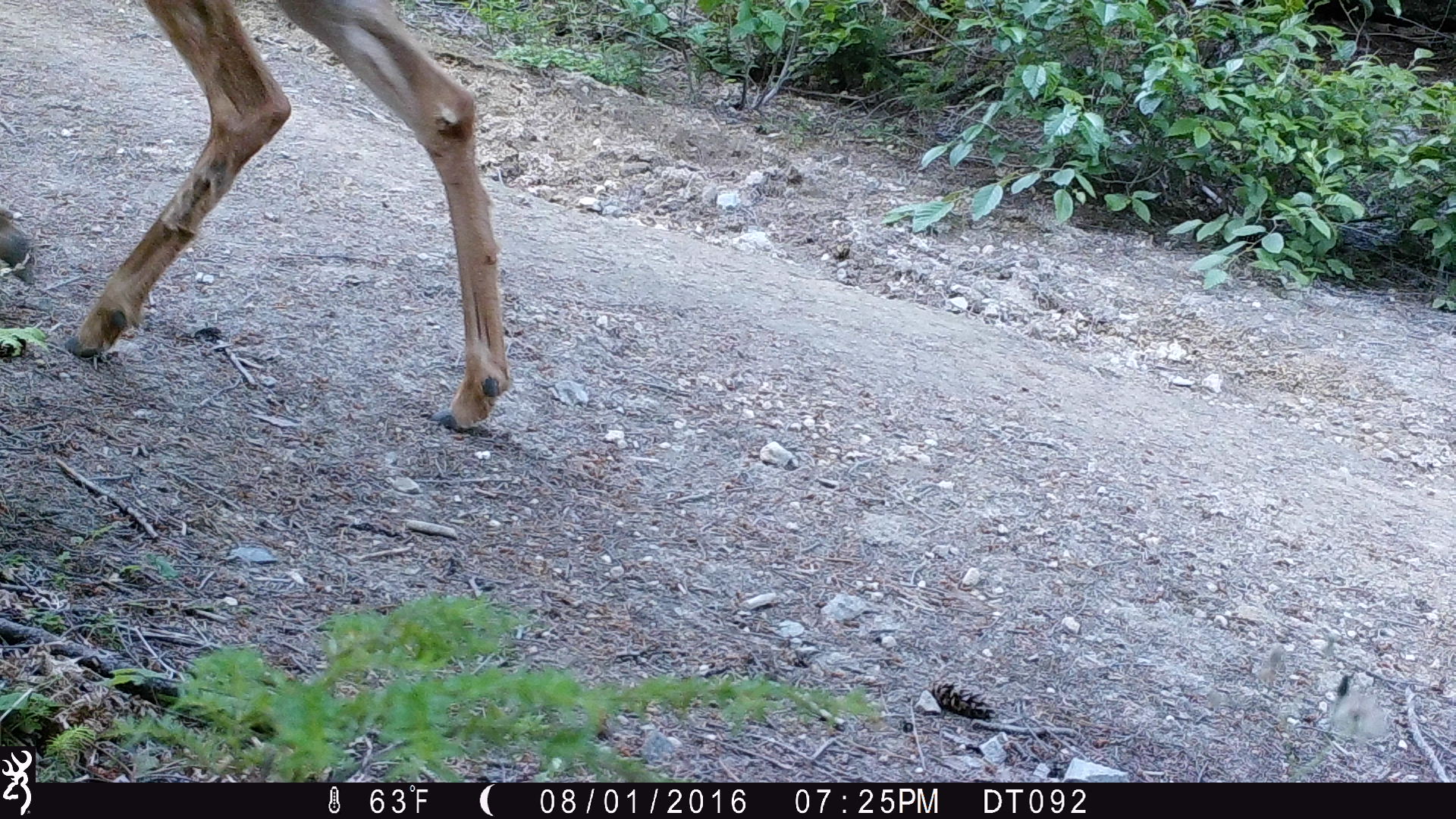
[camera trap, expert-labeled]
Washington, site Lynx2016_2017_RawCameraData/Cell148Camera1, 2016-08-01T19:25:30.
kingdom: Animalia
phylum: Chordata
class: Mammalia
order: Artiodactyla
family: Cervidae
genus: Odocoileus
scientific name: Odocoileus hemionus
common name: mule deer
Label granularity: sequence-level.